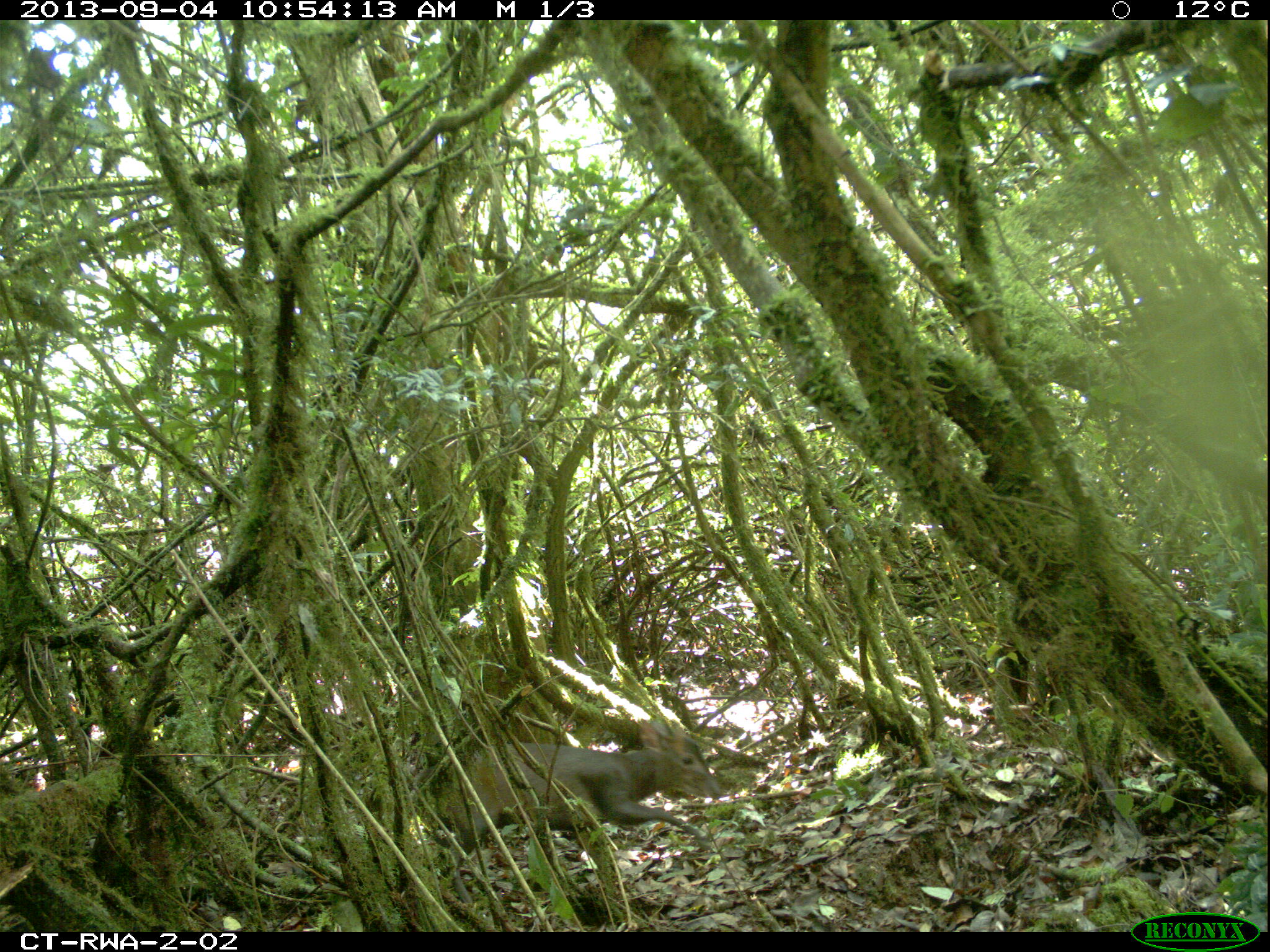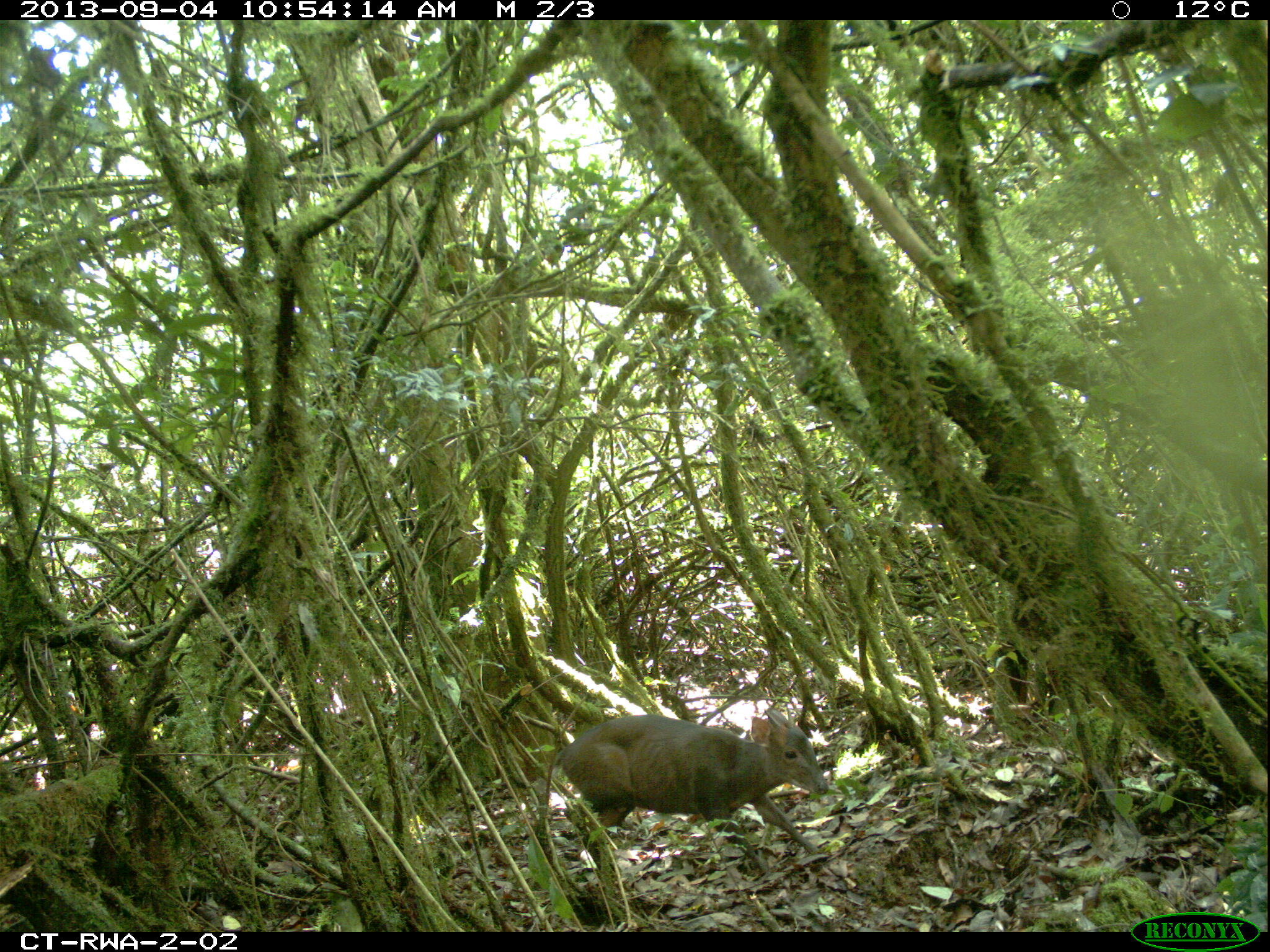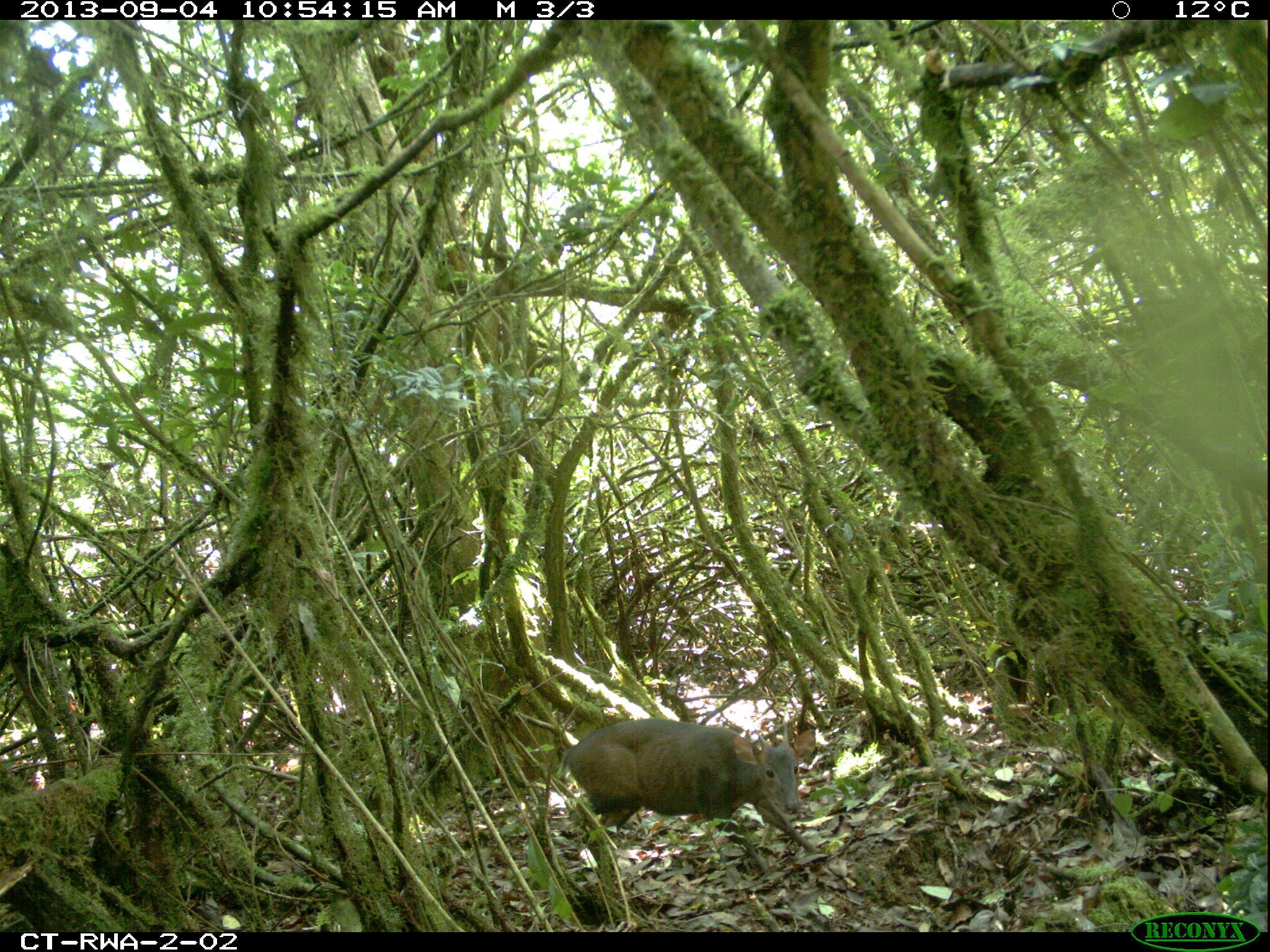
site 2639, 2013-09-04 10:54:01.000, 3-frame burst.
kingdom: Animalia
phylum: Chordata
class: Mammalia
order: Artiodactyla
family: Bovidae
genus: Cephalophus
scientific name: Cephalophus nigrifrons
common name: black-fronted duiker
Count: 1.